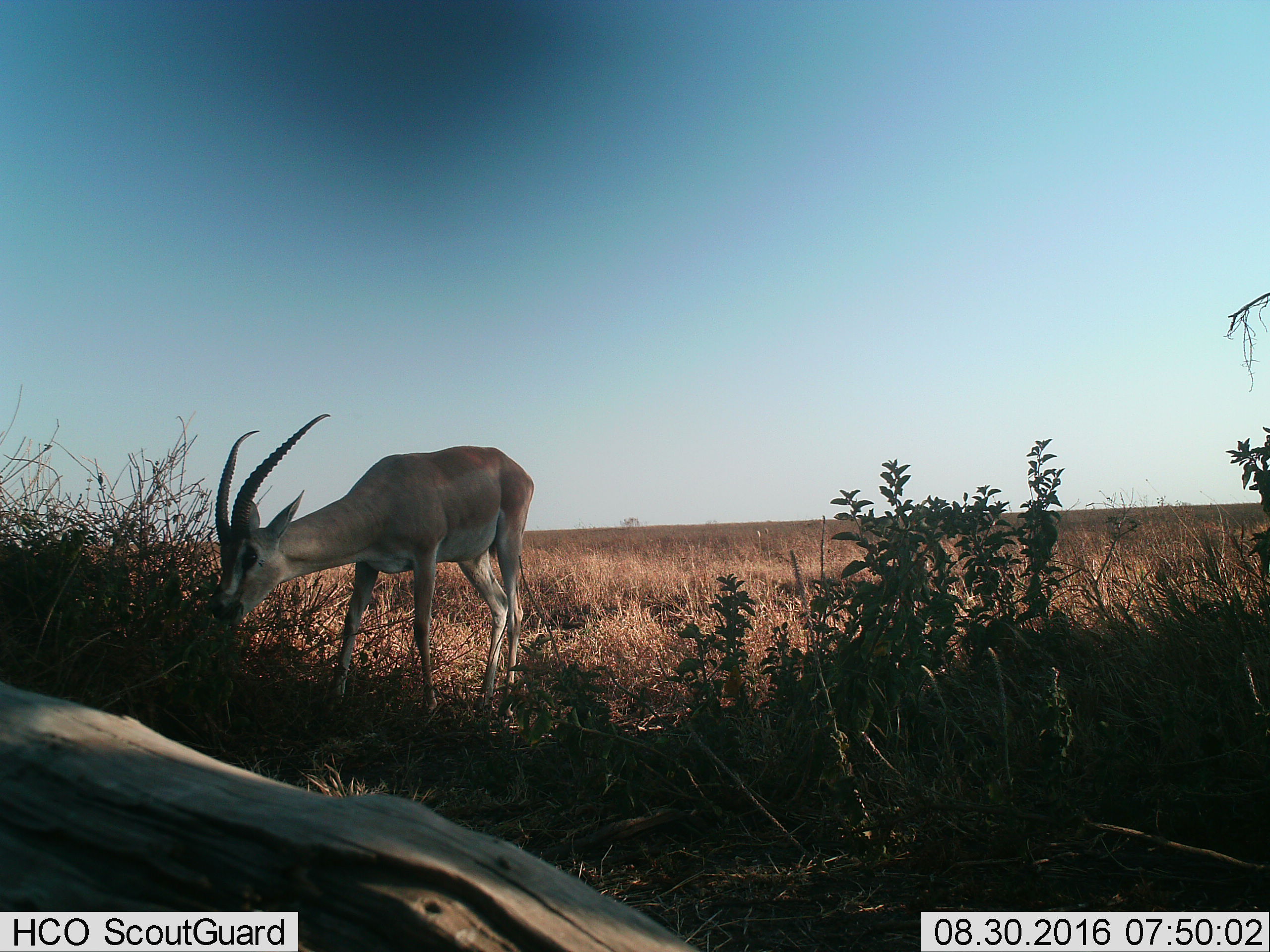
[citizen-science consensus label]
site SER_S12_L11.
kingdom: Animalia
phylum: Chordata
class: Mammalia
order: Artiodactyla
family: Bovidae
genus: Nanger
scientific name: Nanger granti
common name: grant's gazelle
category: gazellegrants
Gazellegrants (grant's gazelle) (Nanger granti), count 1. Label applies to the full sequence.